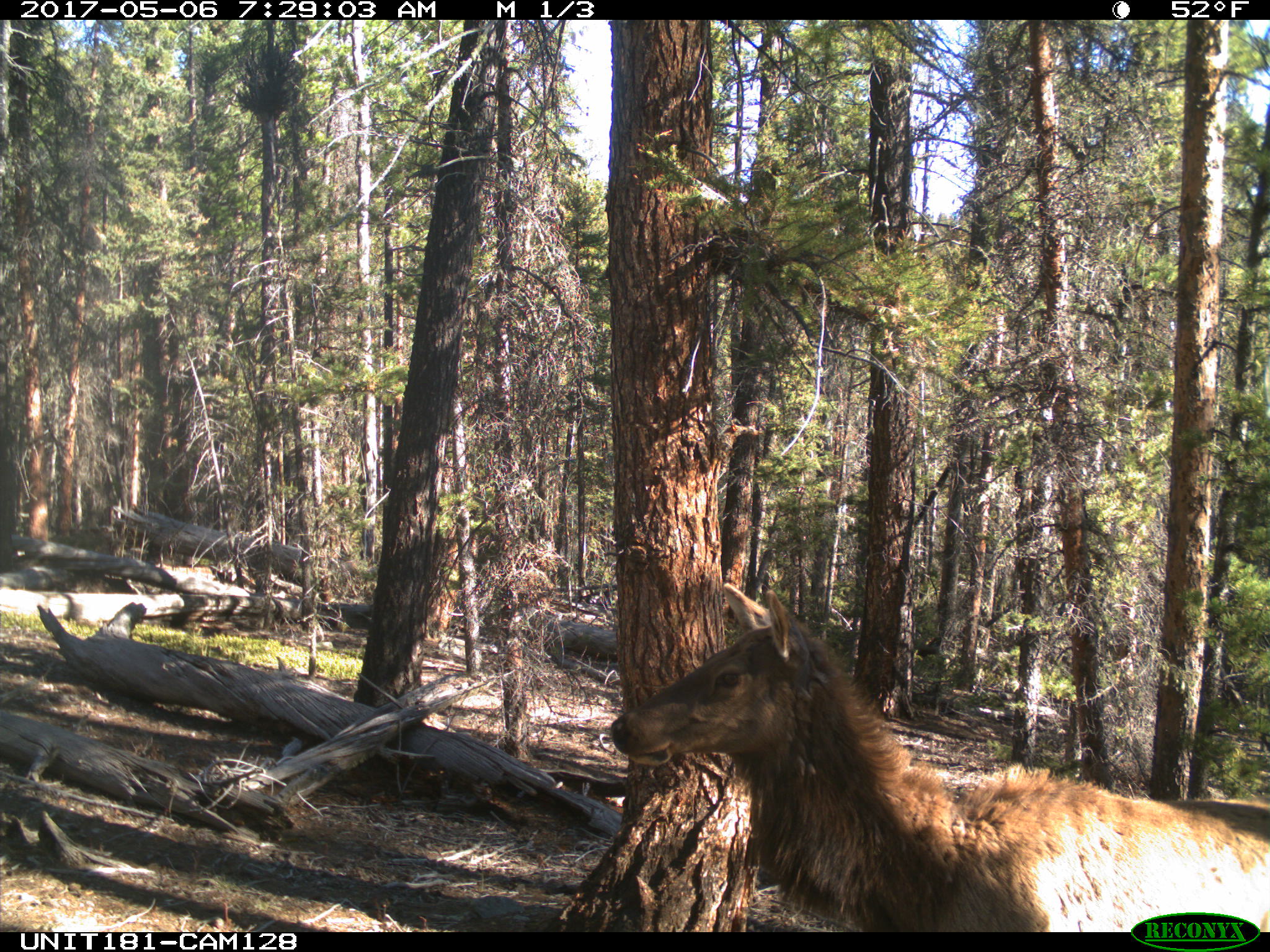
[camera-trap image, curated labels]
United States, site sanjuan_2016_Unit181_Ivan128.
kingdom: Animalia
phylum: Chordata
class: Mammalia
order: Artiodactyla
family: Cervidae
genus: Cervus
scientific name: Cervus elaphus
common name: red deer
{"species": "Cervus elaphus (red deer)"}